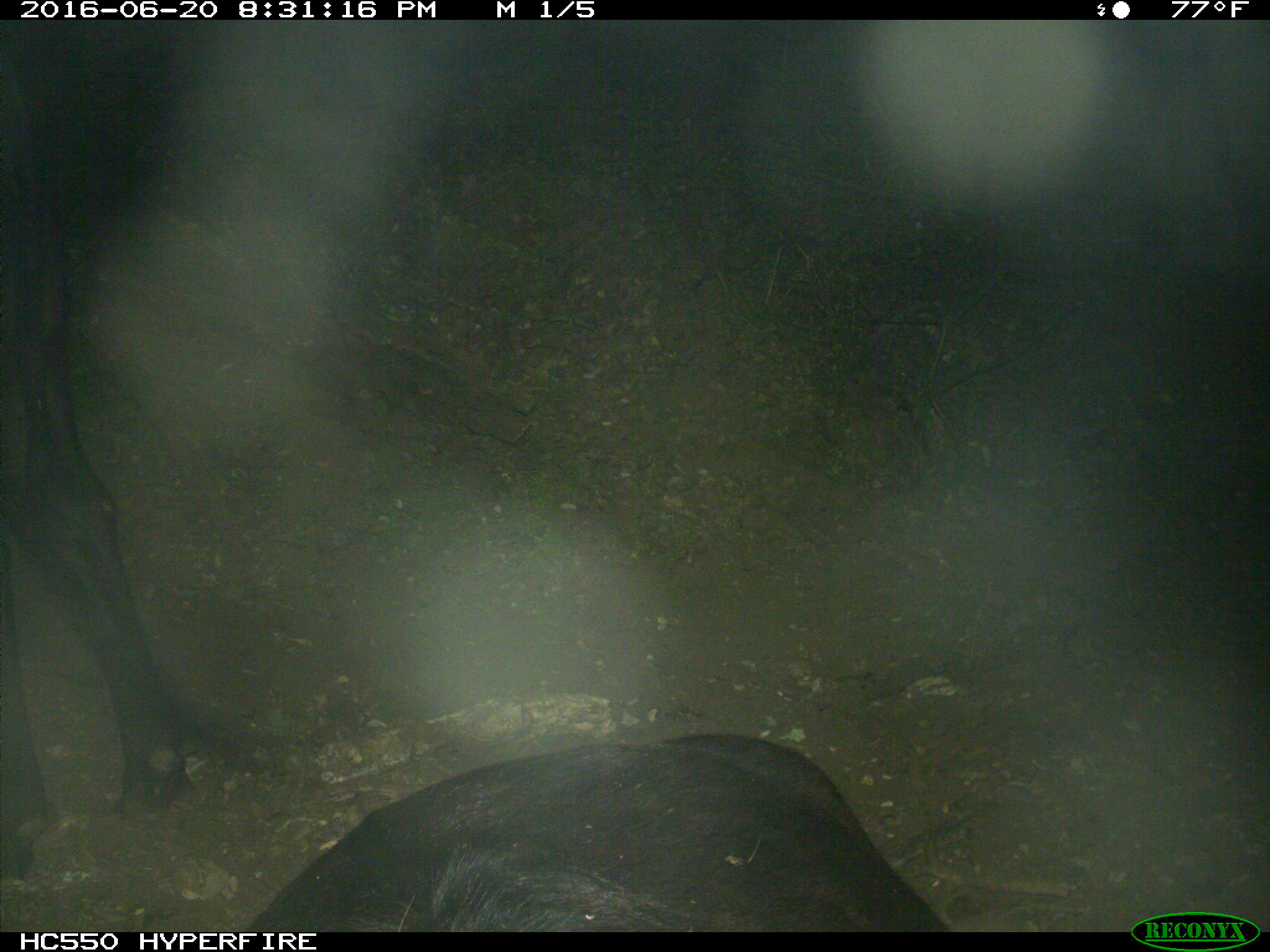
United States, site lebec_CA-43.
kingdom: Animalia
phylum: Chordata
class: Mammalia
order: Artiodactyla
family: Bovidae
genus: Bos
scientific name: Bos taurus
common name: domestic cow